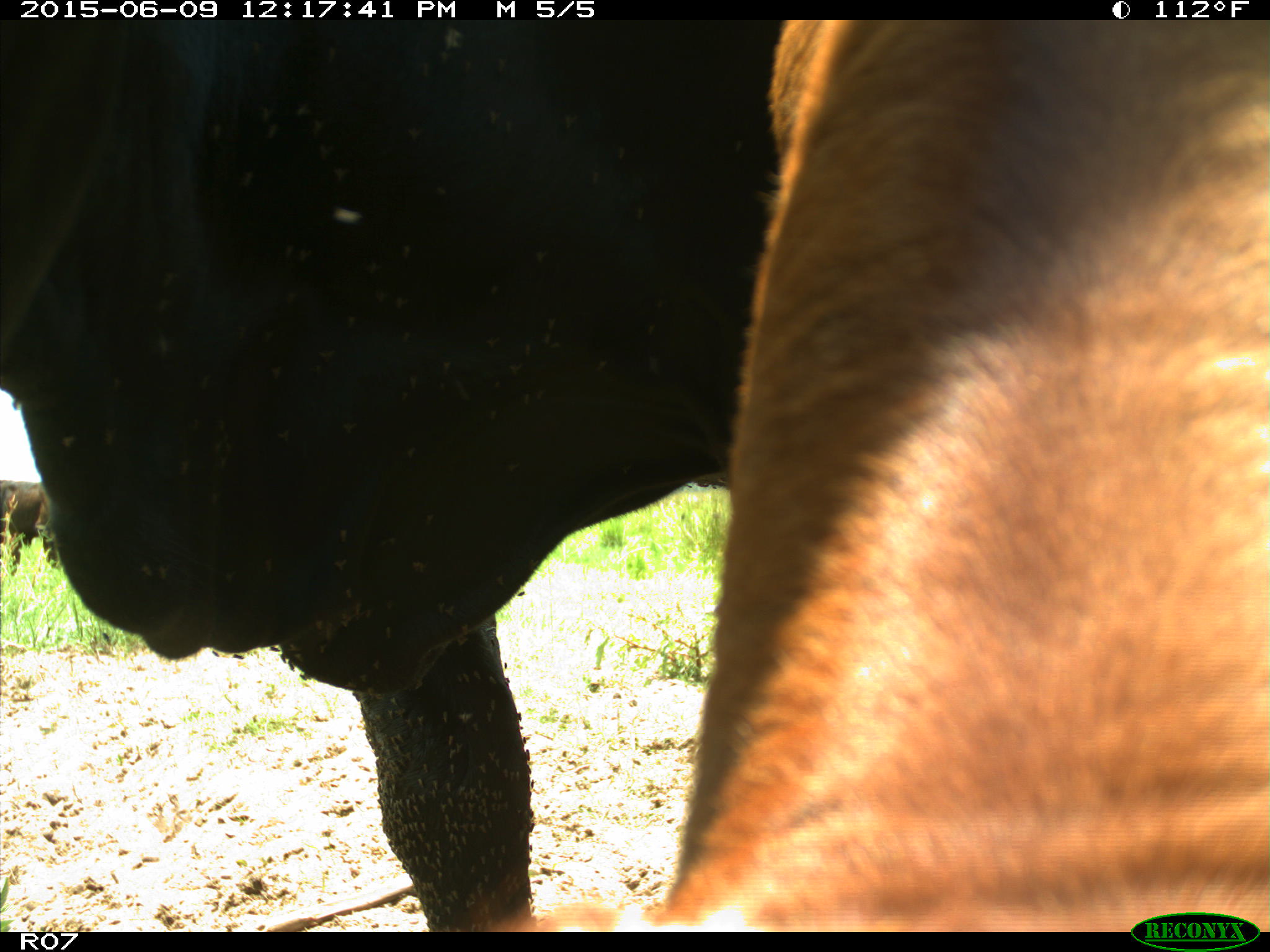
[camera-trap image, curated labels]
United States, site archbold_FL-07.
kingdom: Animalia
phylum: Chordata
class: Mammalia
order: Artiodactyla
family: Bovidae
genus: Bos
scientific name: Bos taurus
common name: domestic cow